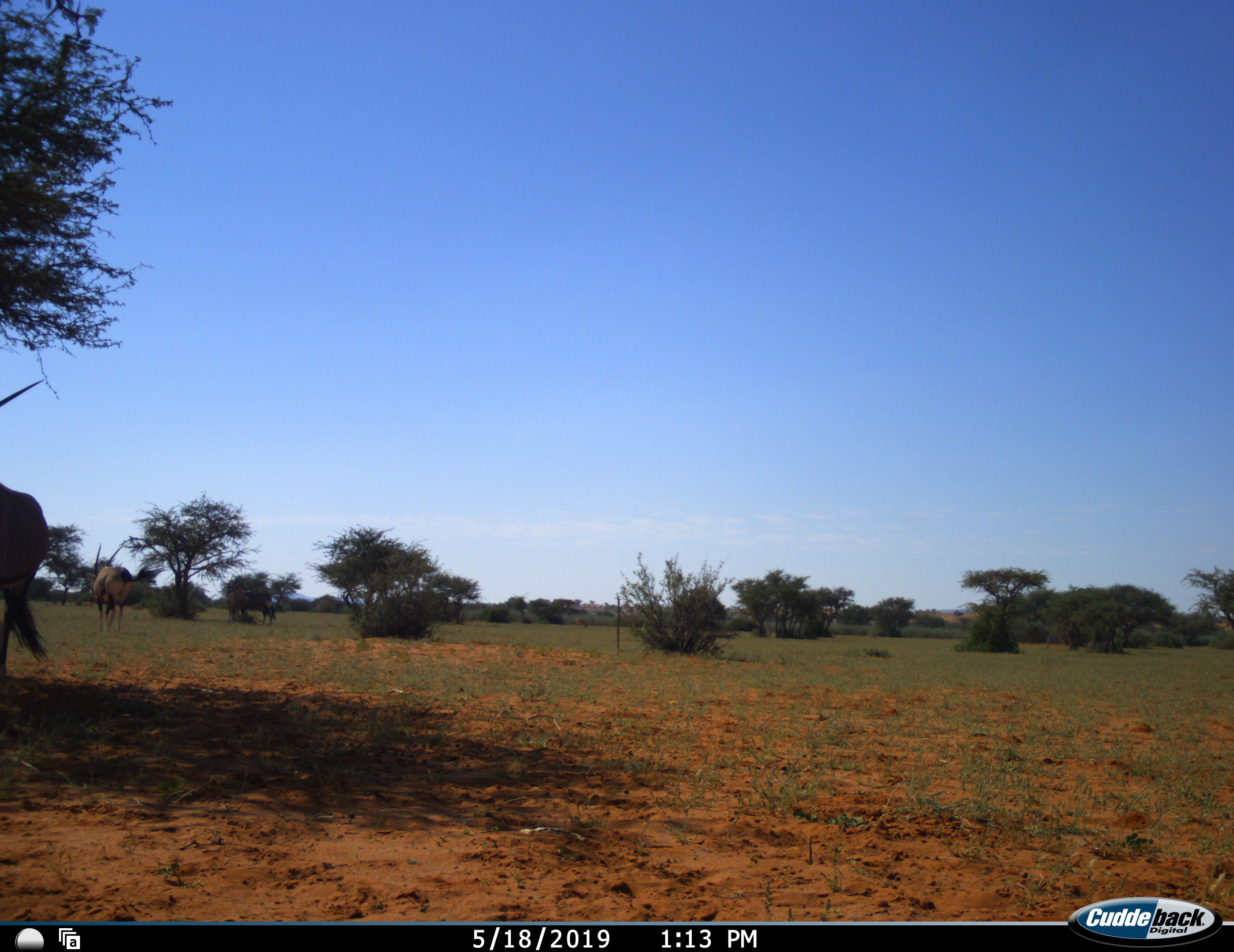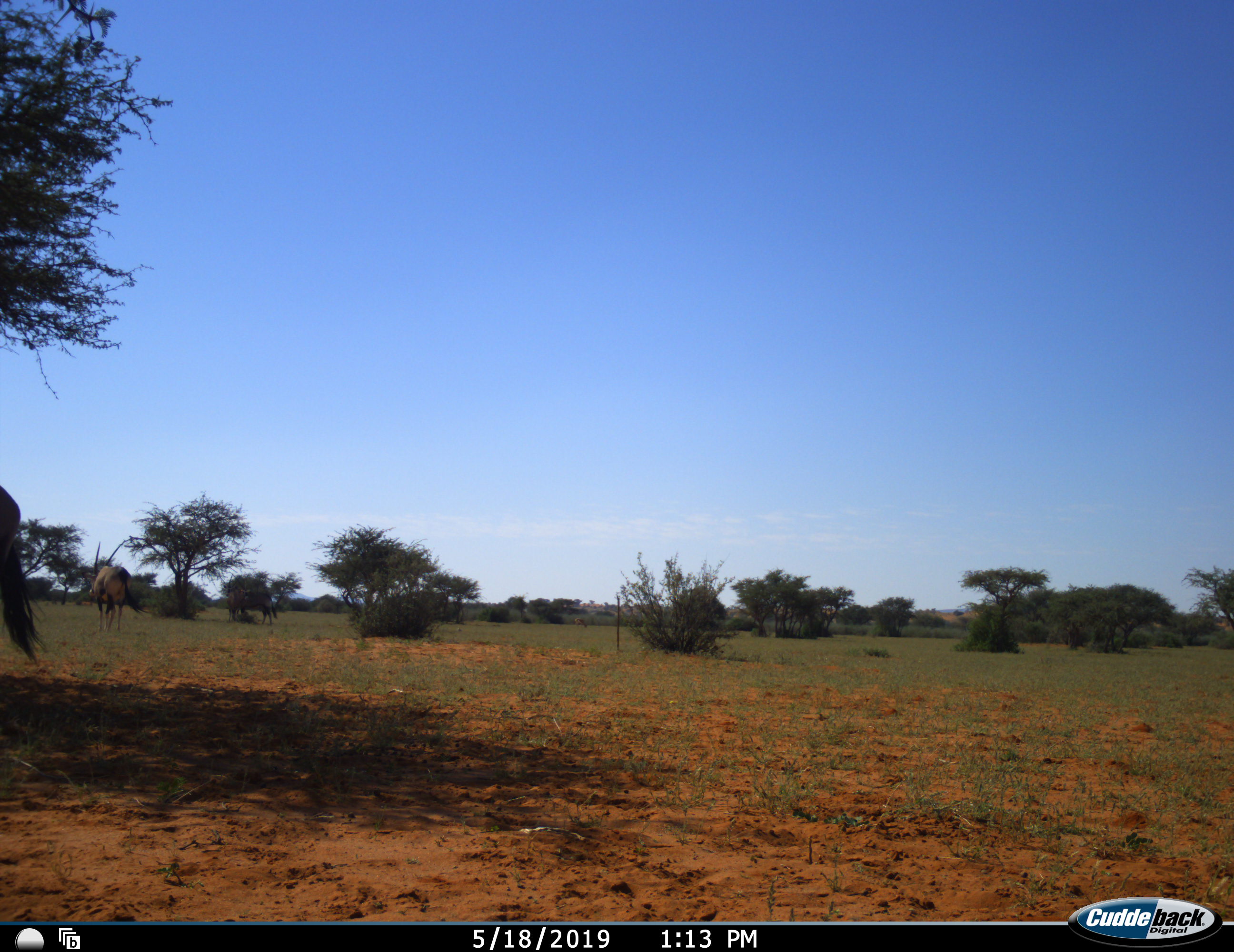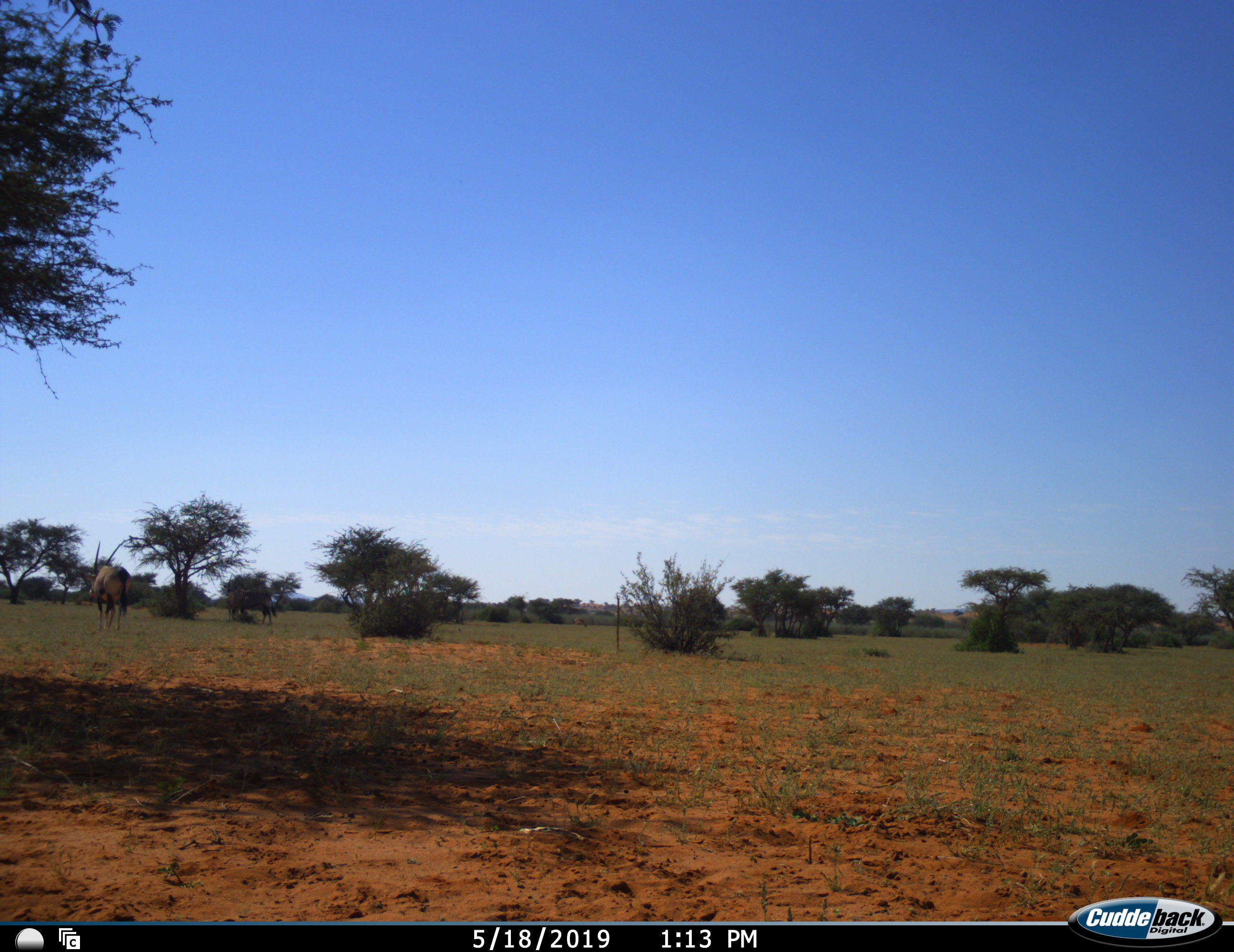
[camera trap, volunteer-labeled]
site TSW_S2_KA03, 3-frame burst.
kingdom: Animalia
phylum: Chordata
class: Mammalia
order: Artiodactyla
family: Bovidae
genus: Oryx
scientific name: Oryx gazella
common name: gemsbok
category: oryx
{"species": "oryx (gemsbok) (Oryx gazella)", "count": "3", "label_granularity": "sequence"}